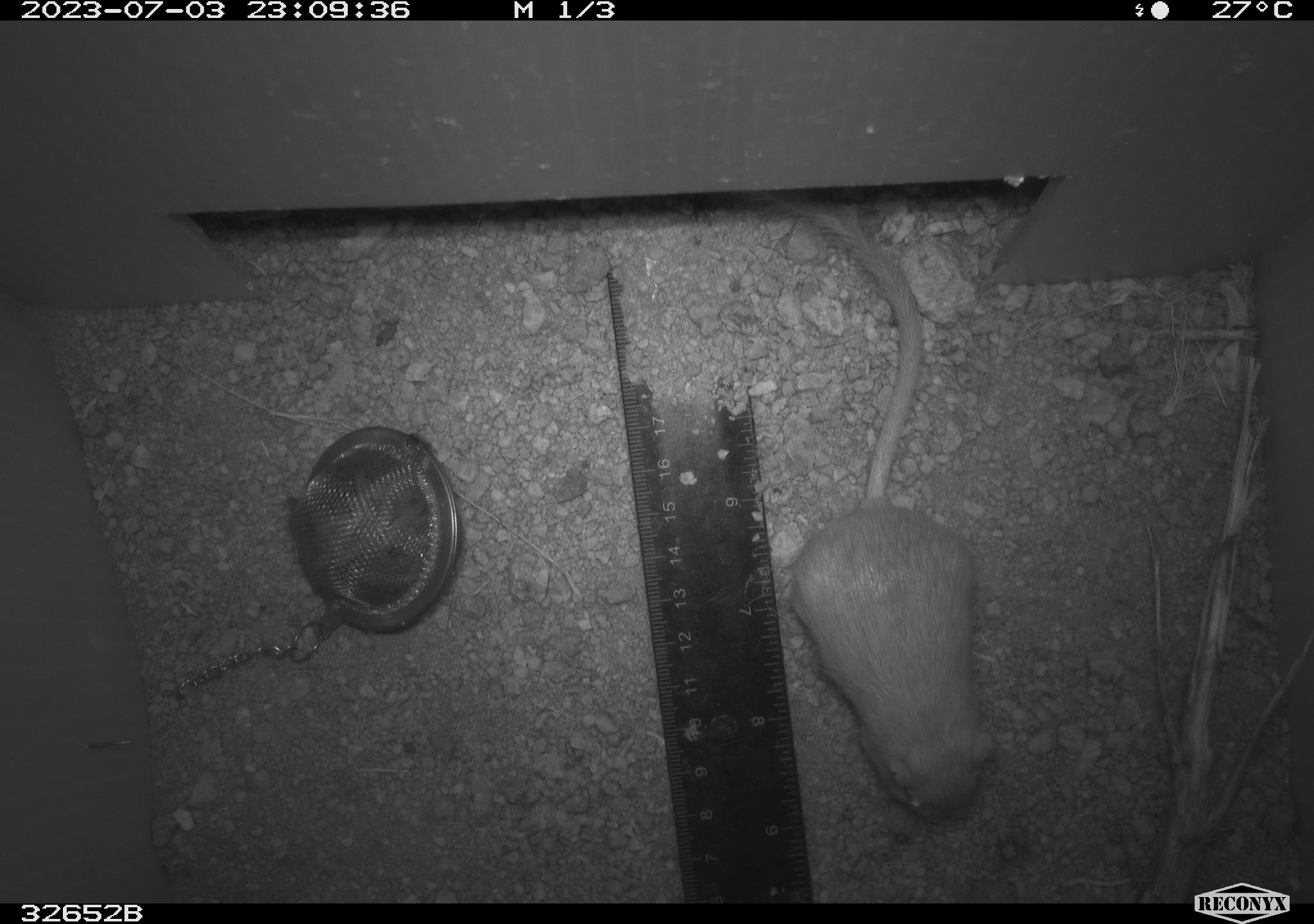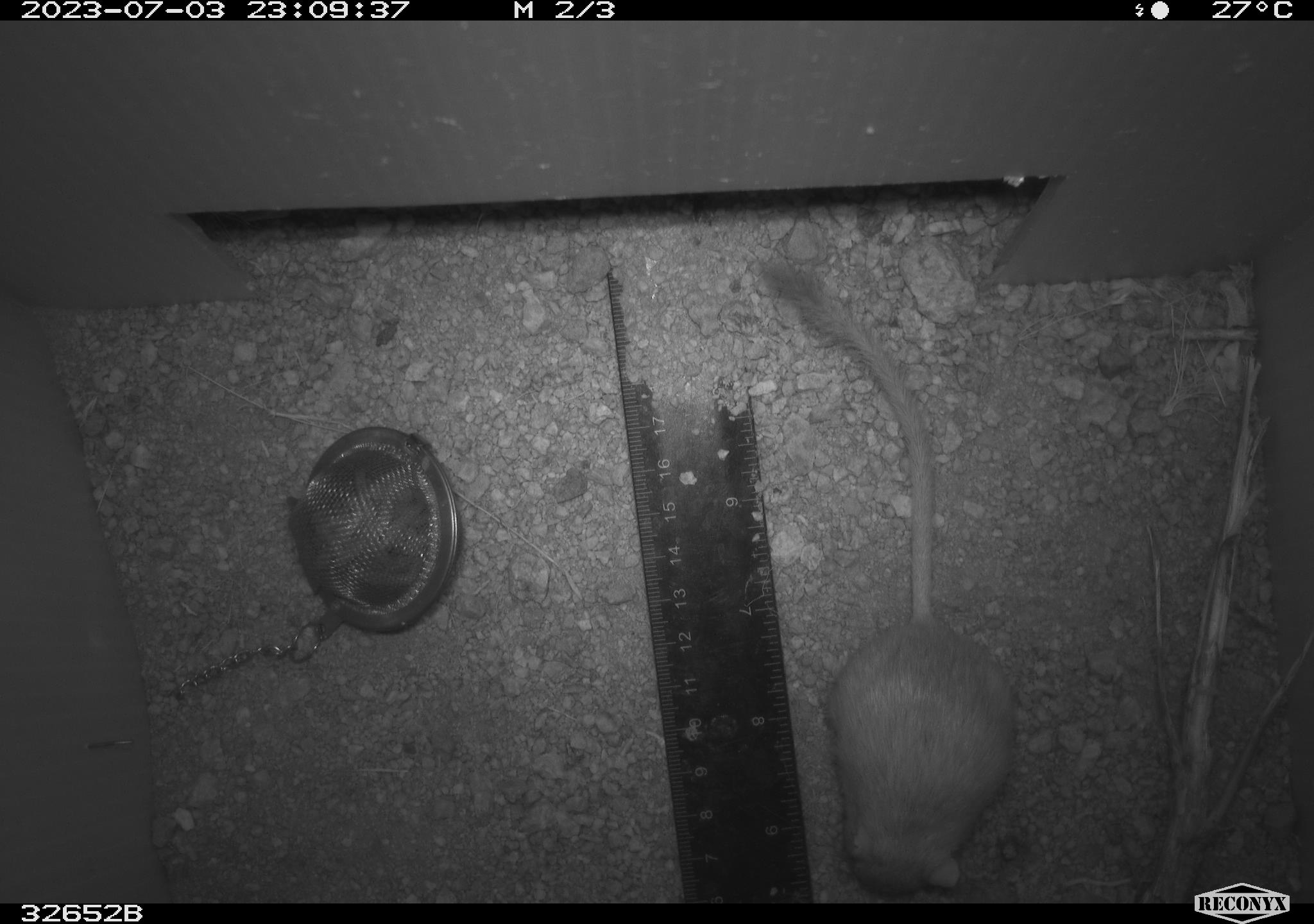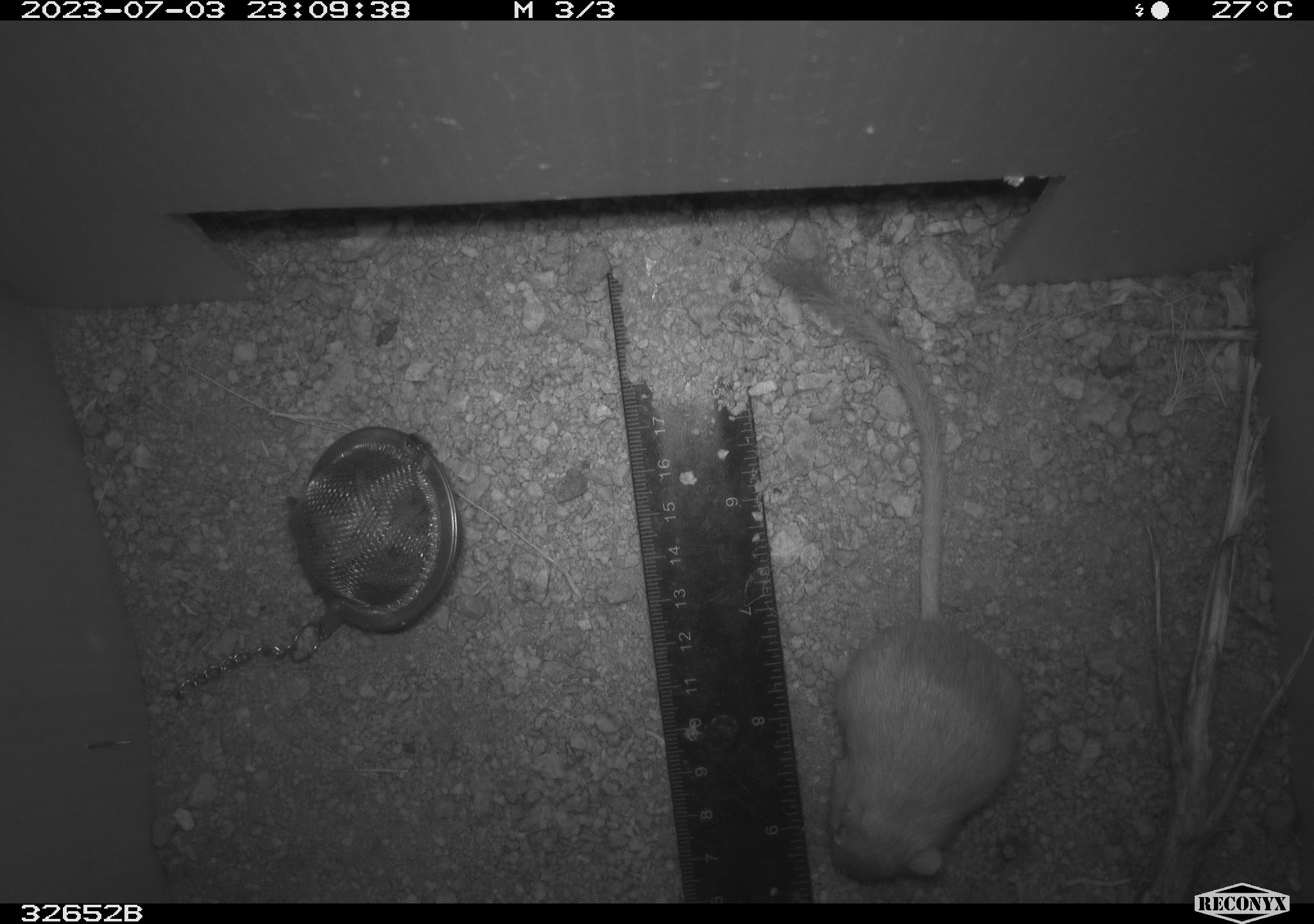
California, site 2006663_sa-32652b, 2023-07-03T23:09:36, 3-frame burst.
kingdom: Animalia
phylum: Chordata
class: Mammalia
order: Rodentia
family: Heteromyidae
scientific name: Heteromyidae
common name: kangaroo rats and pocket mice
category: heteromyidae family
Heteromyidae family (kangaroo rats and pocket mice) (Heteromyidae).